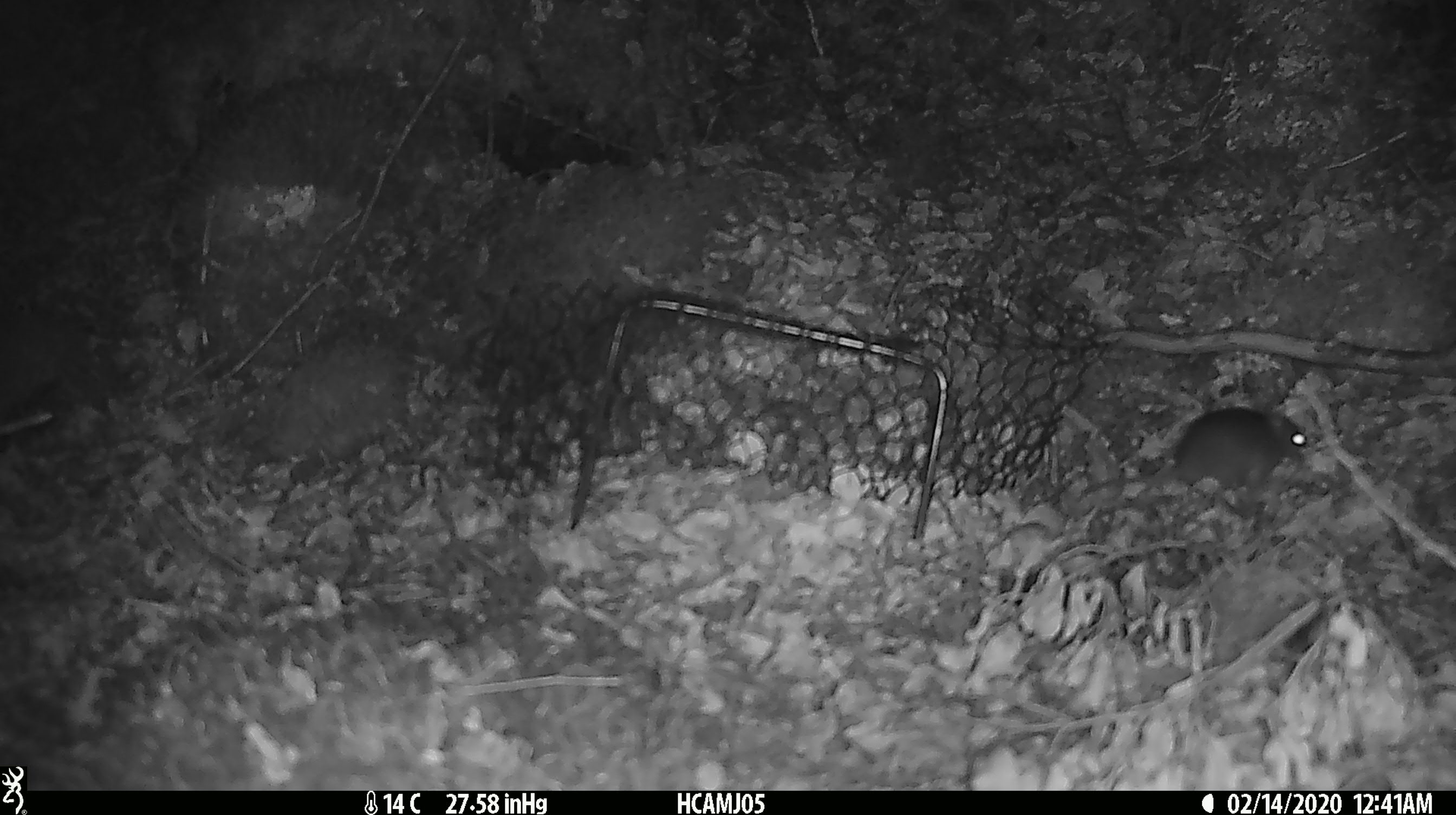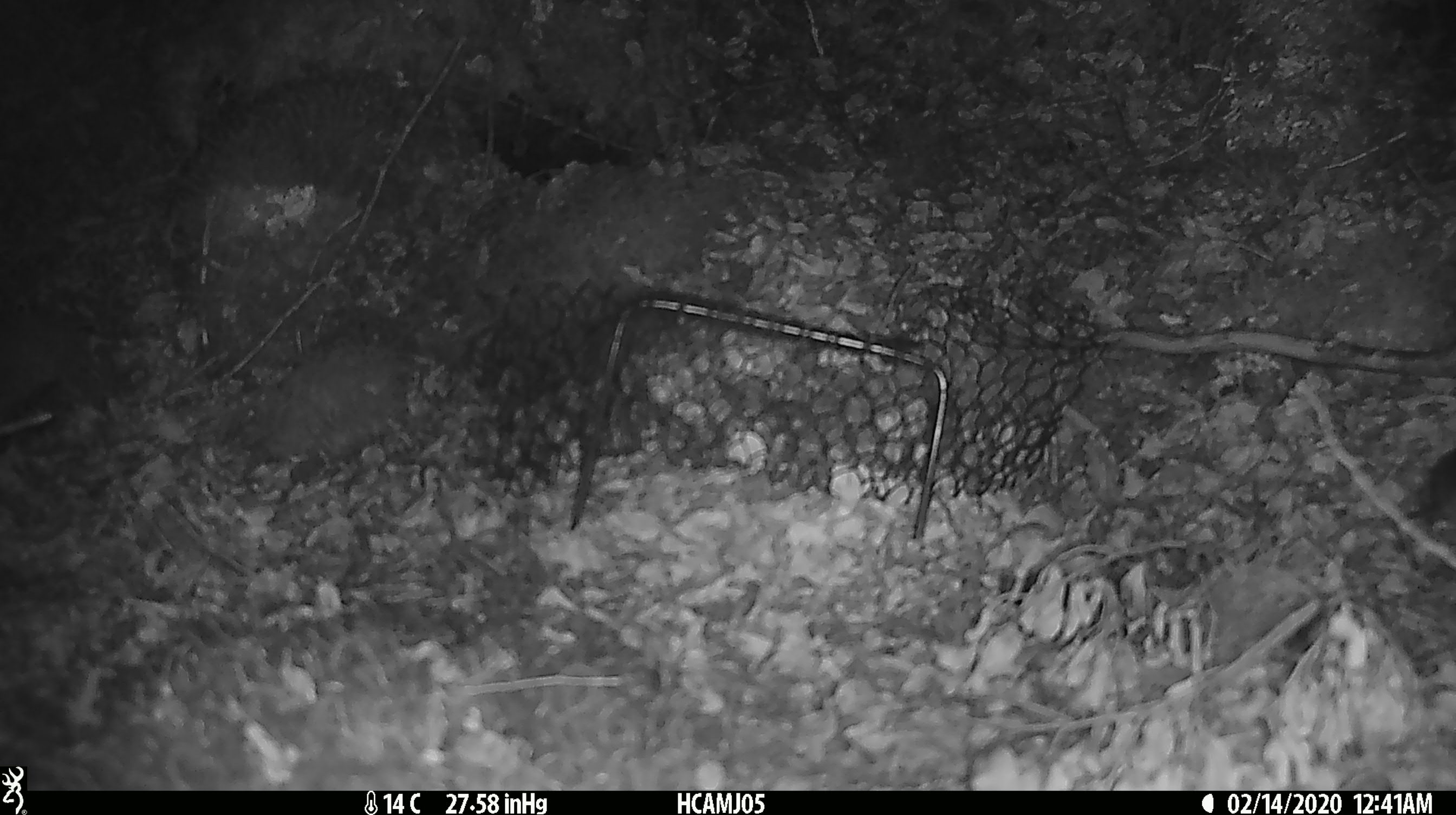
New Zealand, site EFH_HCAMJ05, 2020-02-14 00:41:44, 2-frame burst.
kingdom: Animalia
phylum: Chordata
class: Mammalia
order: Rodentia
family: Muridae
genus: Mus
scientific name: Mus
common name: mouse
Mouse (Mus).